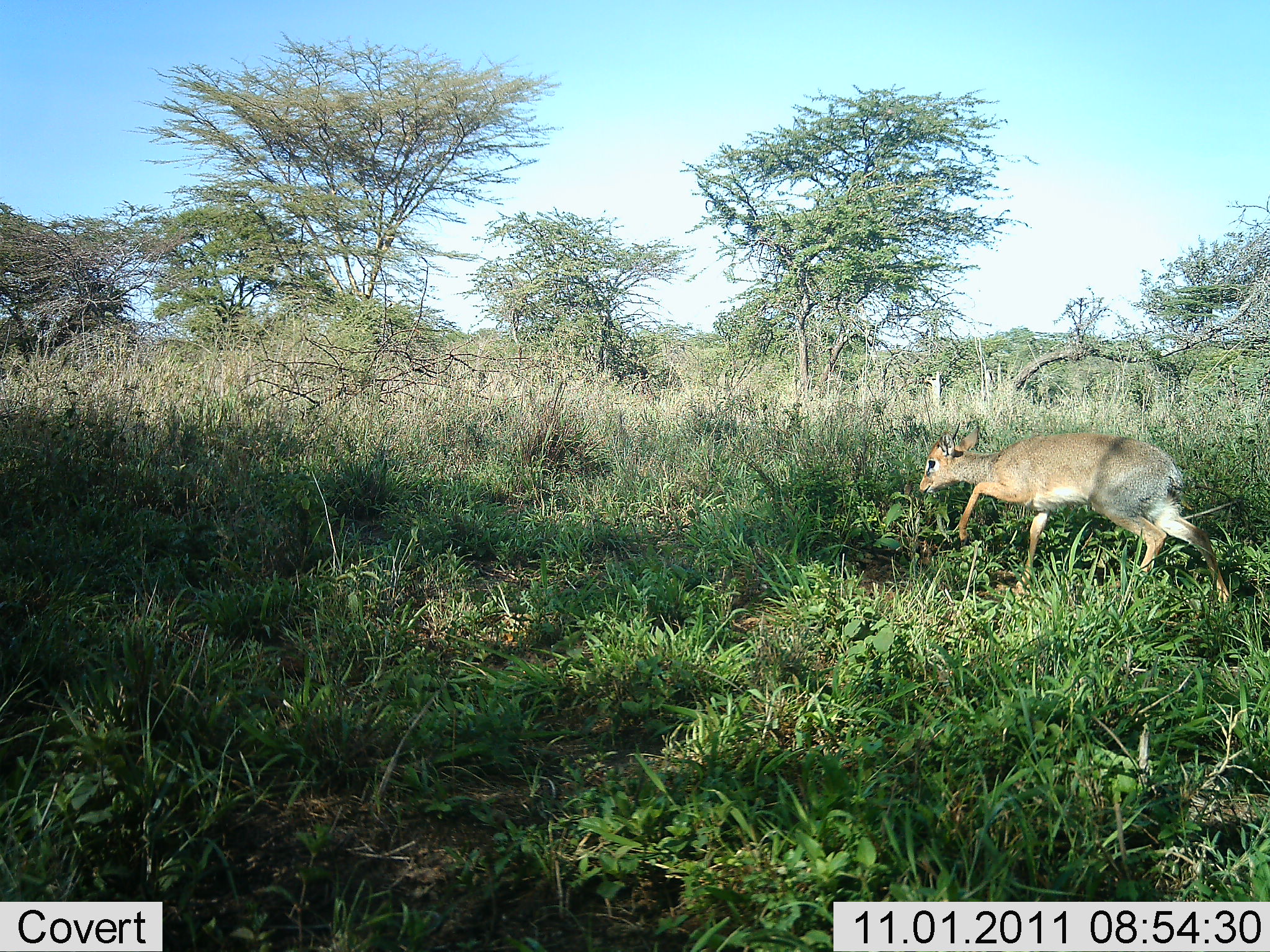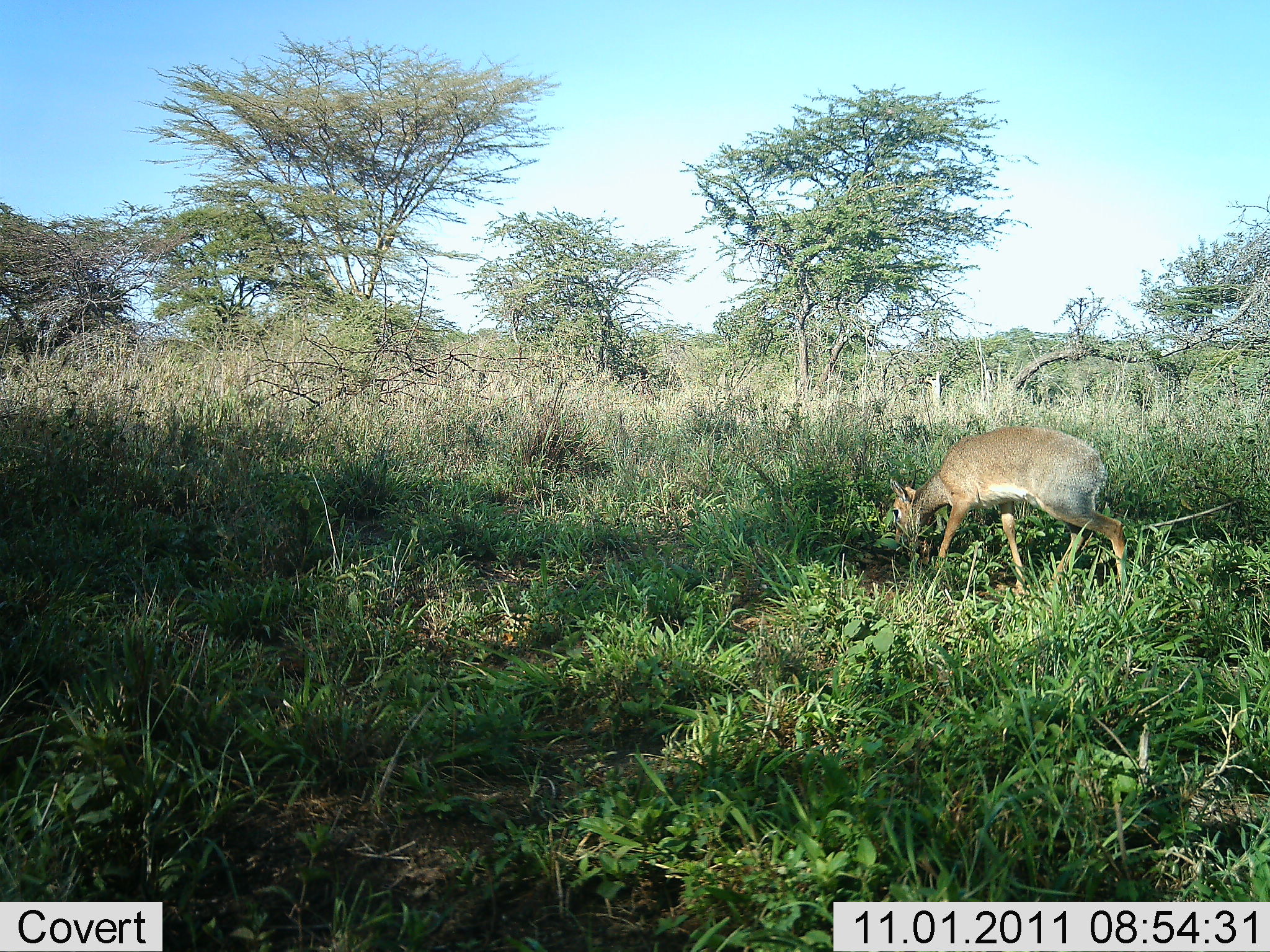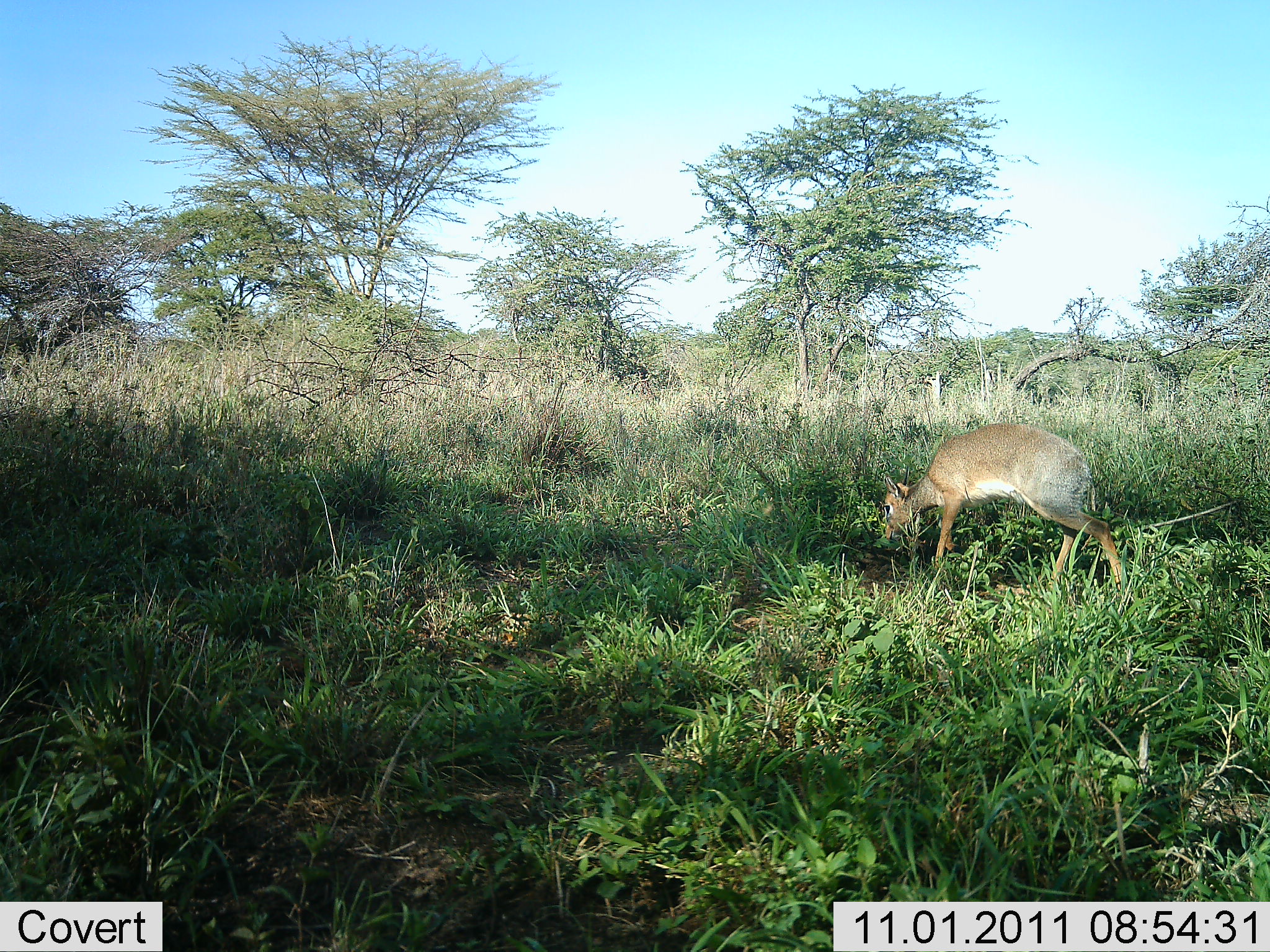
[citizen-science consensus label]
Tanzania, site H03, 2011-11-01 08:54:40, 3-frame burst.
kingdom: Animalia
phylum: Chordata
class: Mammalia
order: Artiodactyla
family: Bovidae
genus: Madoqua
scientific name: Madoqua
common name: dikdik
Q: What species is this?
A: Dikdik (Madoqua).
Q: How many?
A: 1.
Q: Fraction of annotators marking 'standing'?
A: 0%.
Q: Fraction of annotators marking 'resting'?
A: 0%.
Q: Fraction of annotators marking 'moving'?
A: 64%.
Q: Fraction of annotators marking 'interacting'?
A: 0%.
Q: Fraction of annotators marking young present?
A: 0%.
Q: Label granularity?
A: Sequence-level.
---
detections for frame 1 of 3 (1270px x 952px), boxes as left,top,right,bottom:
animal: 917,422,1235,607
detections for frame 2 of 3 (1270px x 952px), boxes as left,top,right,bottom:
animal: 888,422,1130,600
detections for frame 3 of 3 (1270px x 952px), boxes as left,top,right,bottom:
animal: 881,422,1132,590